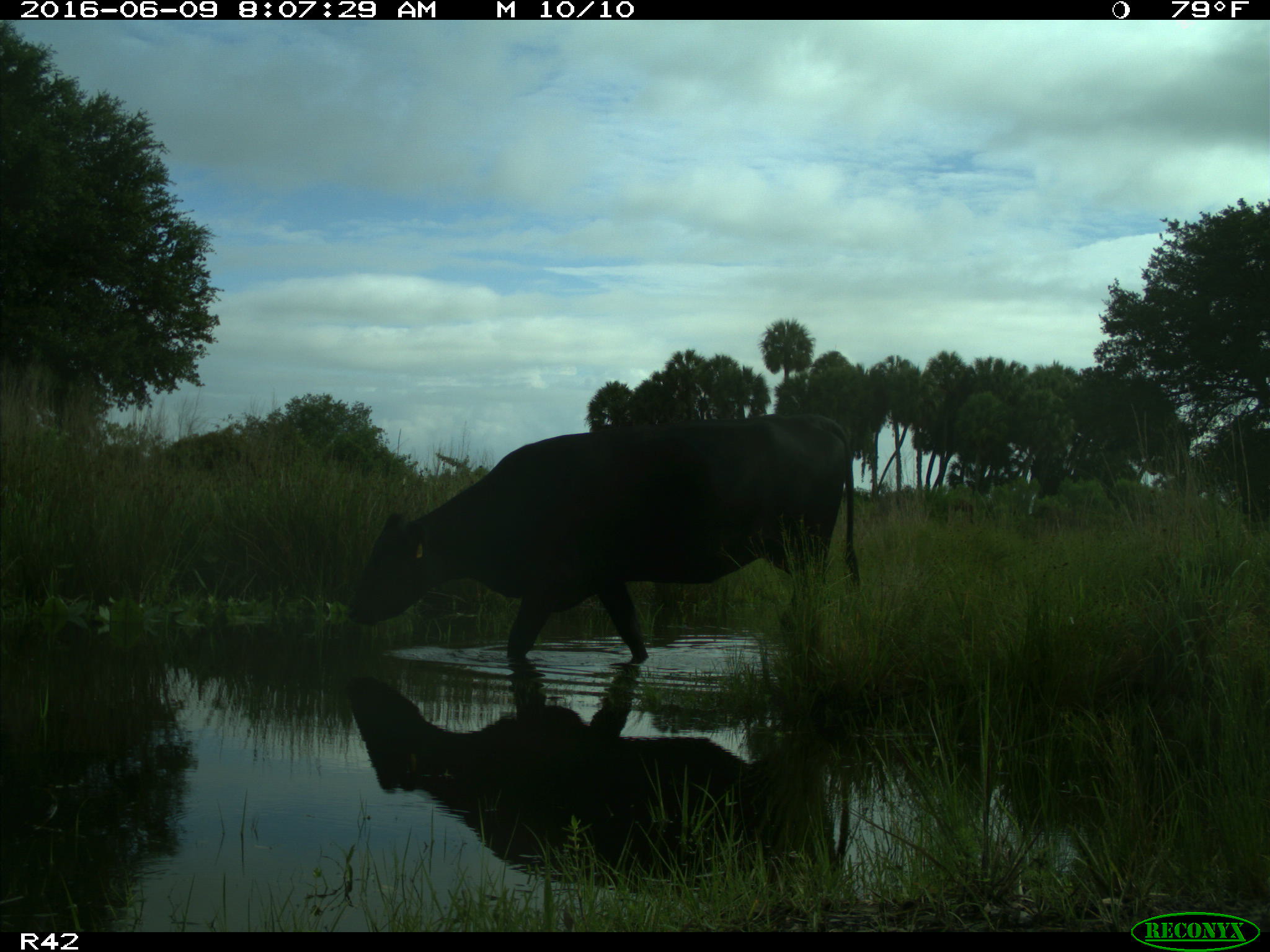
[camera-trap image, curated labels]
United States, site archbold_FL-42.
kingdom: Animalia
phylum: Chordata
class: Mammalia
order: Artiodactyla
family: Bovidae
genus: Bos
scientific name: Bos taurus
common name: domestic cow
Bos taurus (domestic cow).